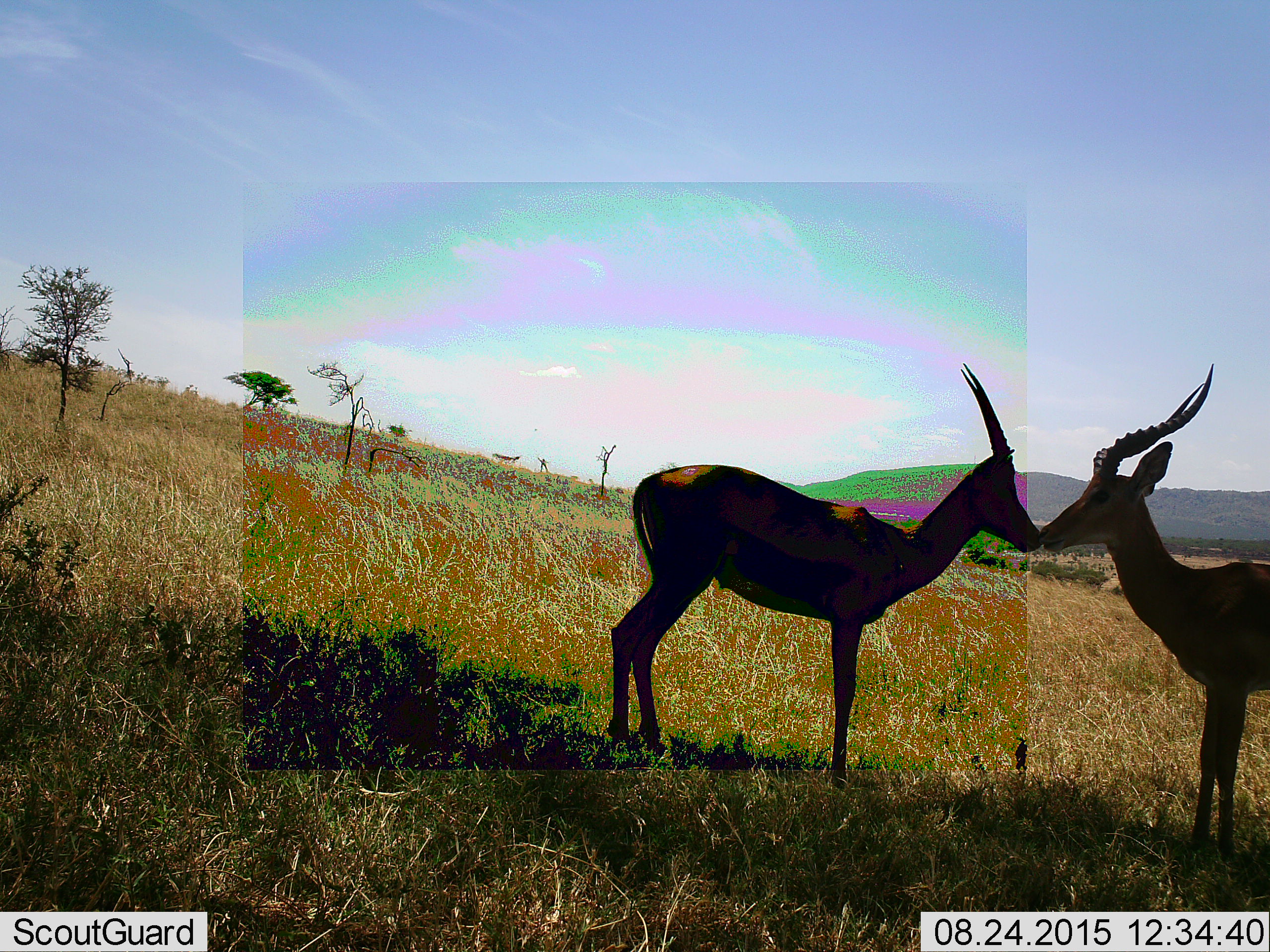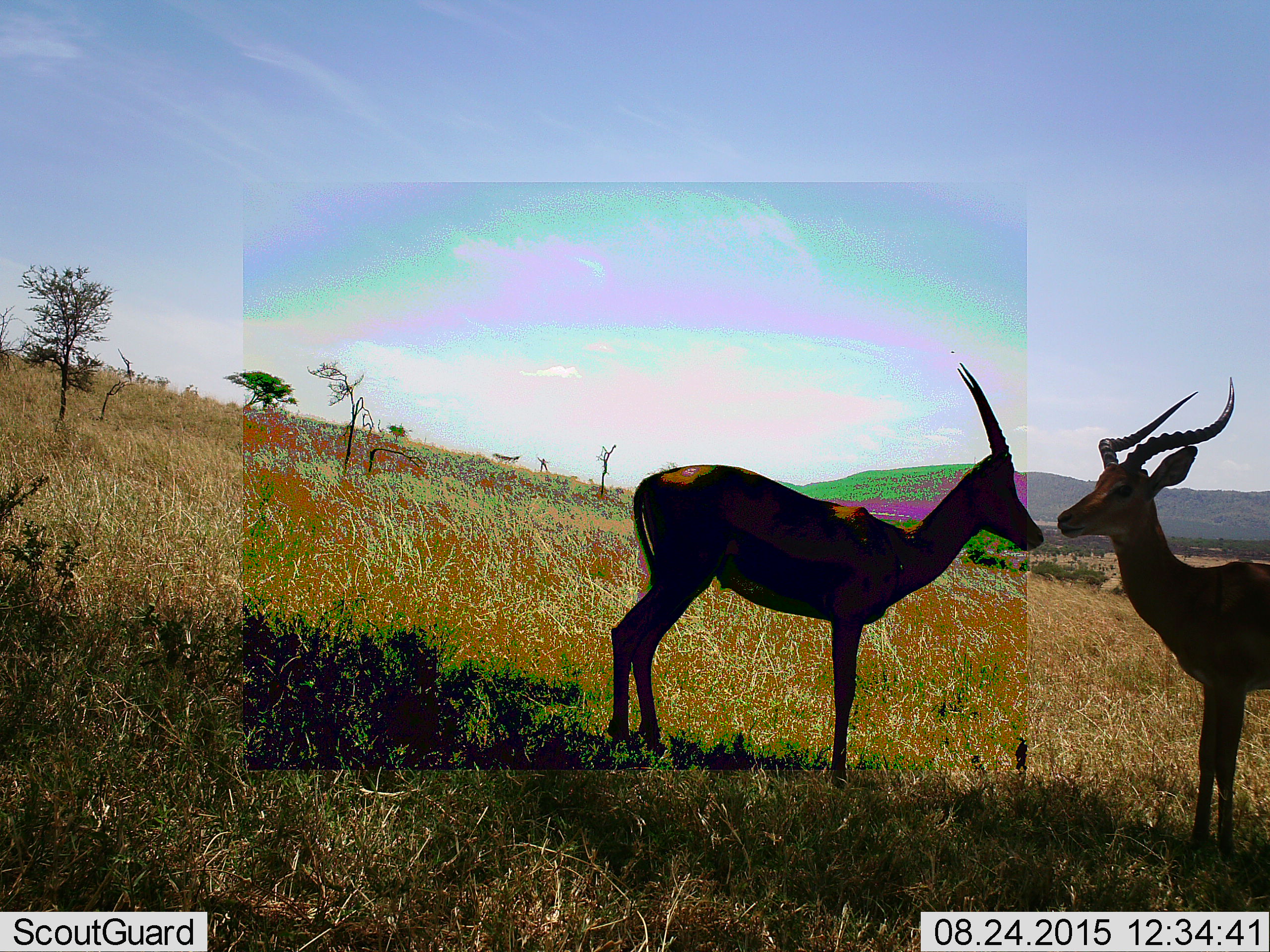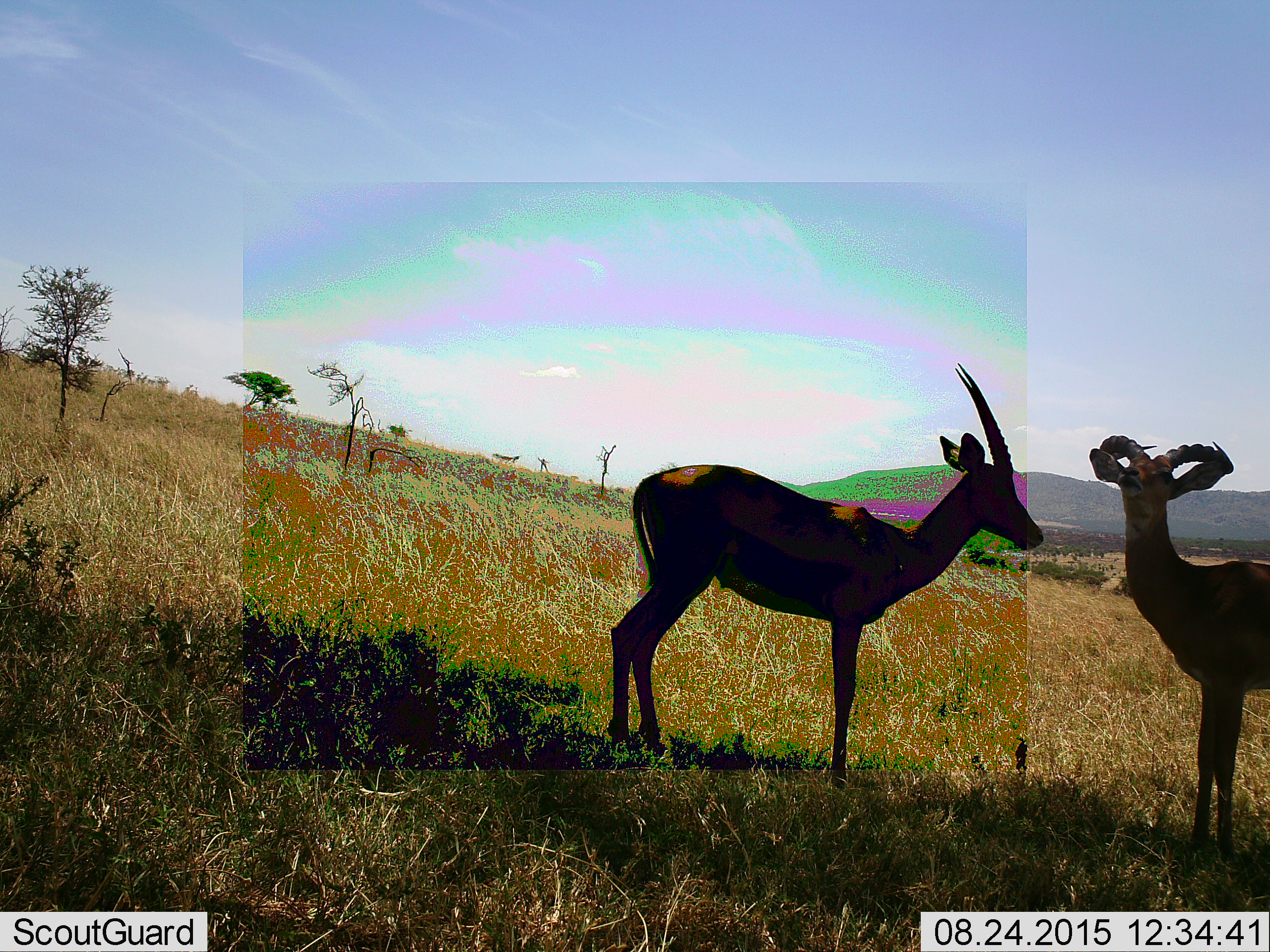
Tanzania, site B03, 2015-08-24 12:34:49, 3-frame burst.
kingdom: Animalia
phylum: Chordata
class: Mammalia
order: Artiodactyla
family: Bovidae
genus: Aepyceros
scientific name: Aepyceros melampus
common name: impala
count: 2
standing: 60%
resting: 0%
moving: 0%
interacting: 67%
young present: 7%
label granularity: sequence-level